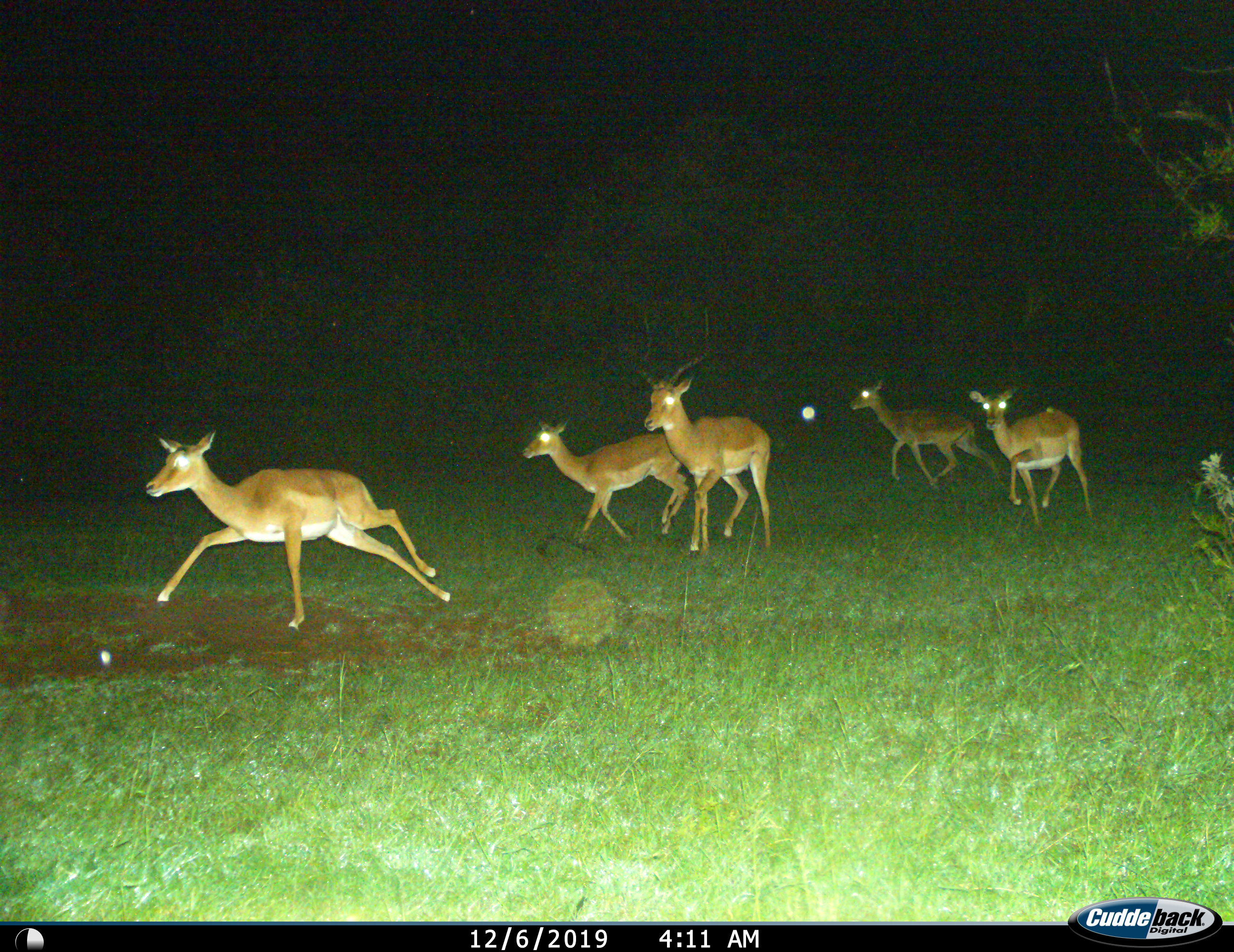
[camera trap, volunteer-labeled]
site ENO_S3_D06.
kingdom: Animalia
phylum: Chordata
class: Mammalia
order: Artiodactyla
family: Bovidae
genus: Aepyceros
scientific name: Aepyceros melampus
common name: impala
Impala (Aepyceros melampus), count 5. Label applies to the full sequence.